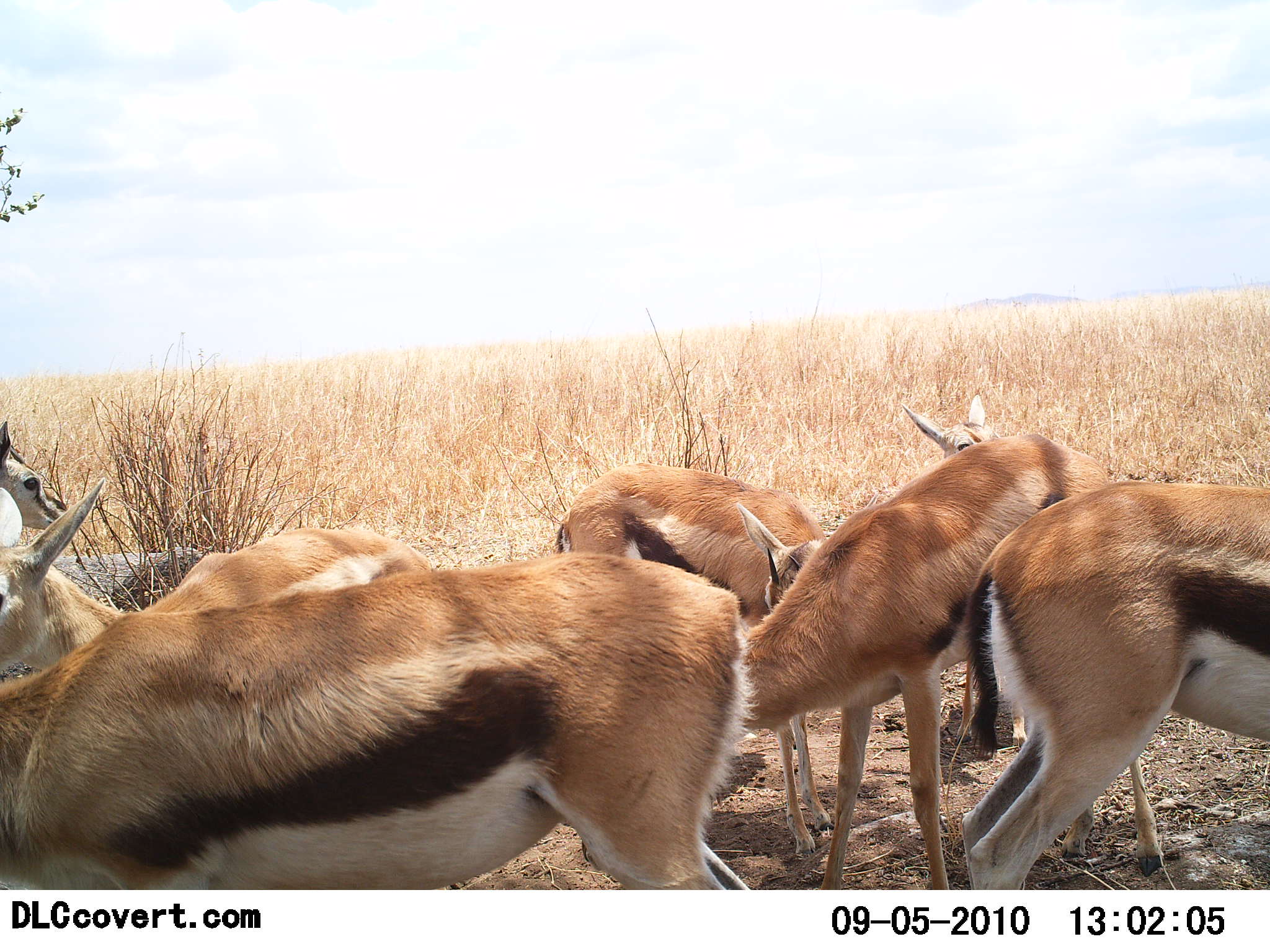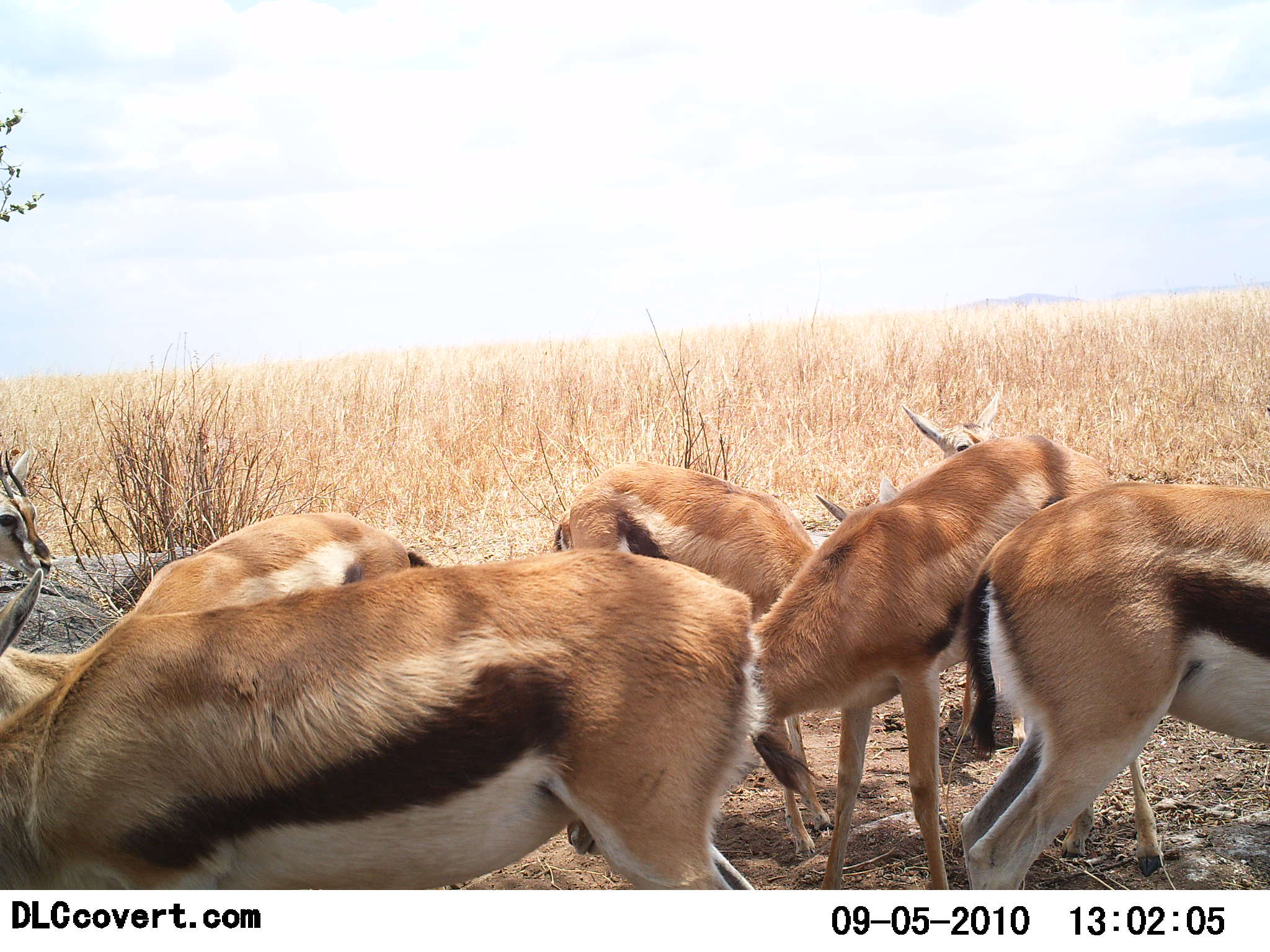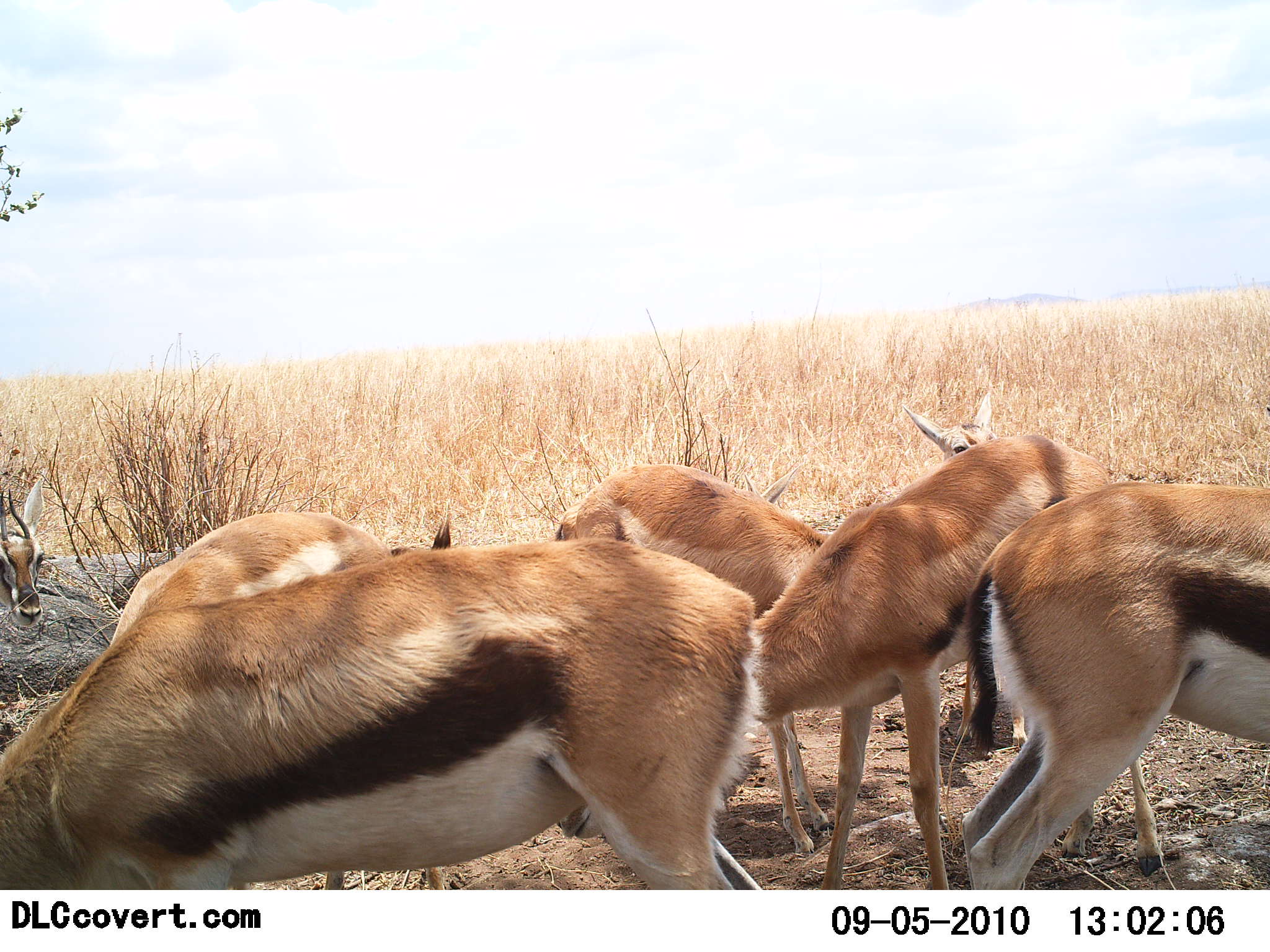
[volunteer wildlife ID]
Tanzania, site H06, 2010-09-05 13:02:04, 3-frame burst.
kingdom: Animalia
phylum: Chordata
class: Mammalia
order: Artiodactyla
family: Bovidae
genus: Eudorcas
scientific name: Eudorcas thomsonii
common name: thomson's gazelle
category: gazellethomsons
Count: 7.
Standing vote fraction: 70%.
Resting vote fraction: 10%.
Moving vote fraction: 0%.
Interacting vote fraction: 0%.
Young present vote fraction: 0%.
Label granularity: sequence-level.